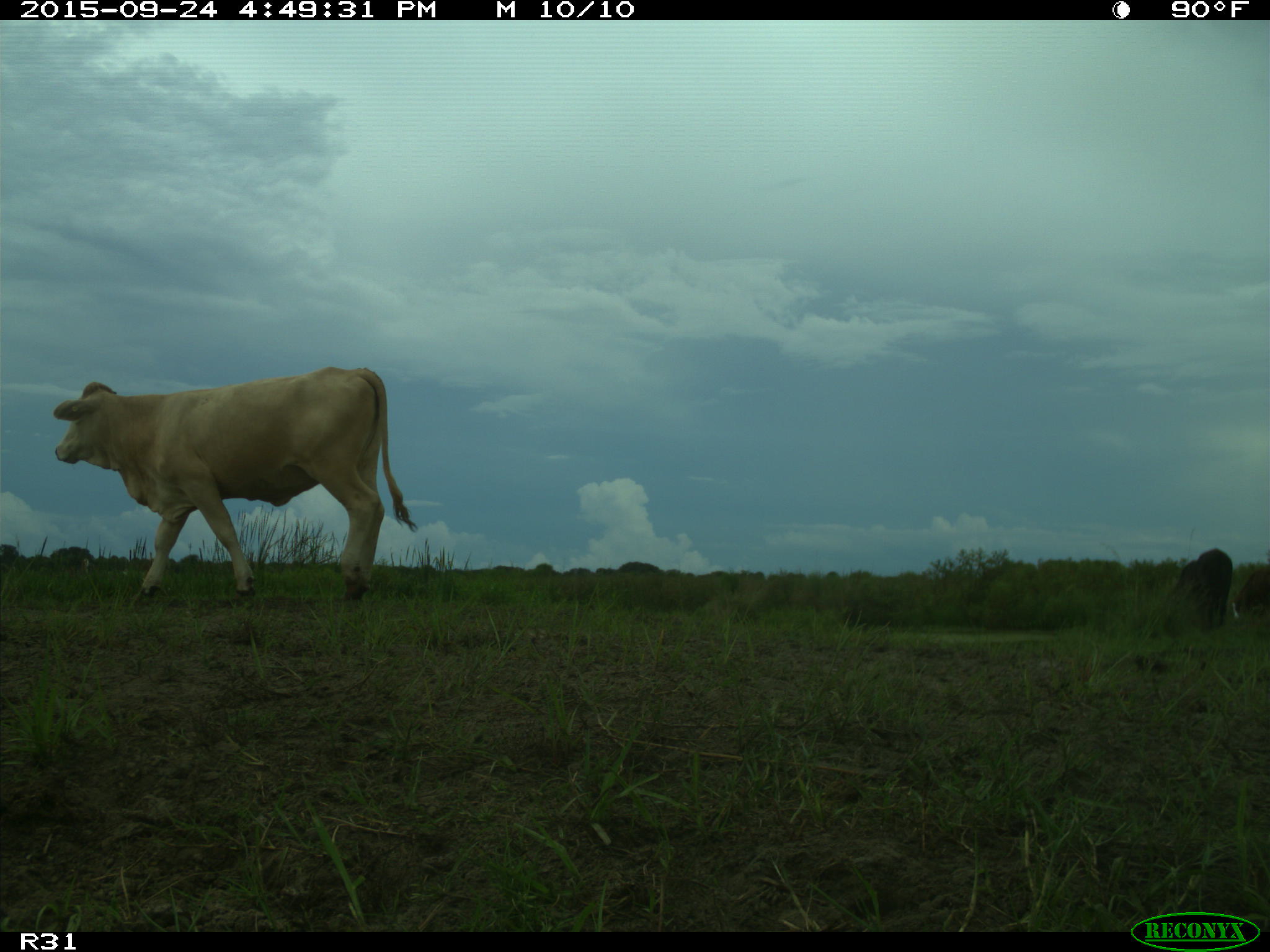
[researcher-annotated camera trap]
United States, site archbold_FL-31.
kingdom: Animalia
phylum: Chordata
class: Mammalia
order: Artiodactyla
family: Bovidae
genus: Bos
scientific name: Bos taurus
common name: domestic cow